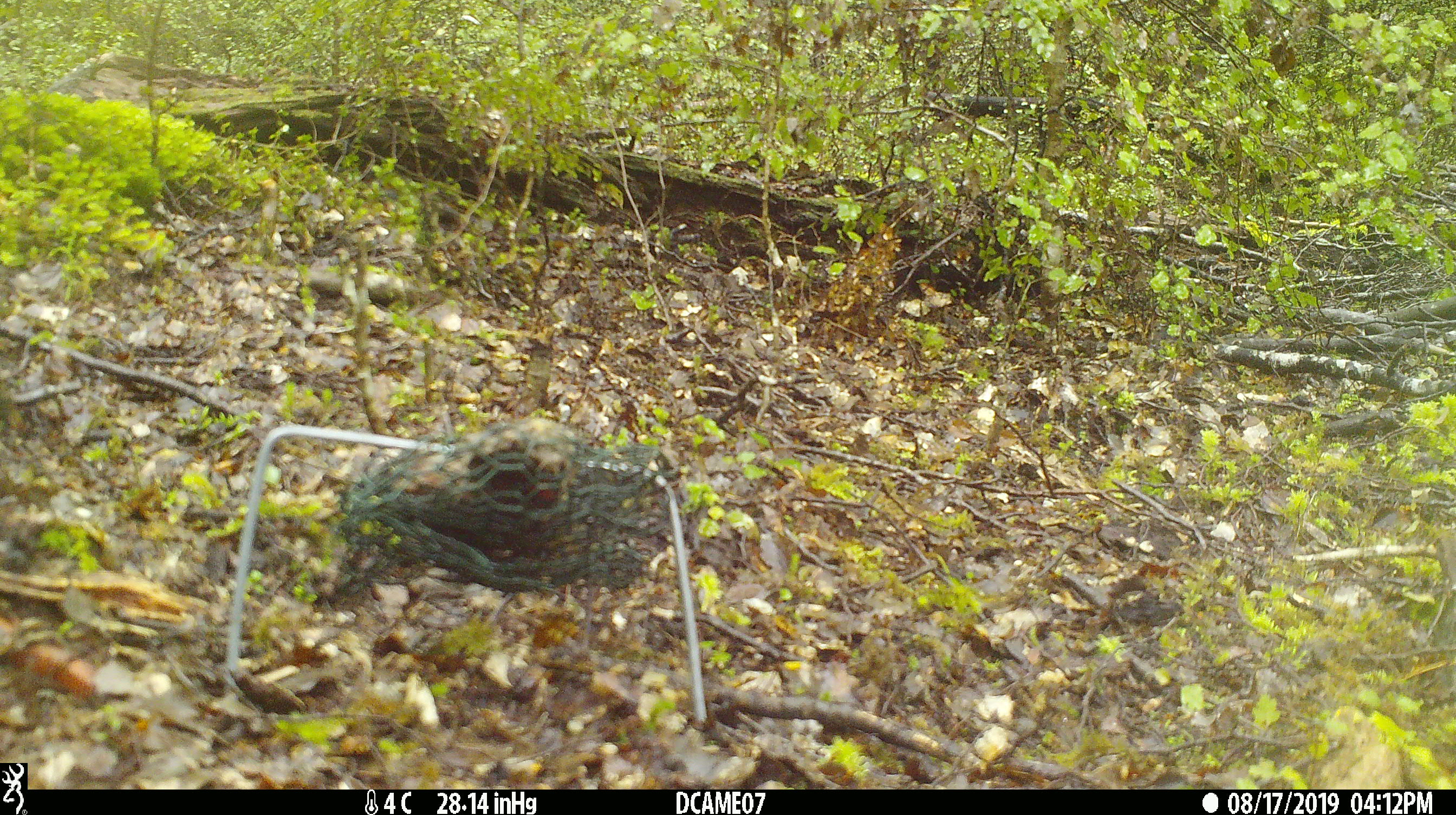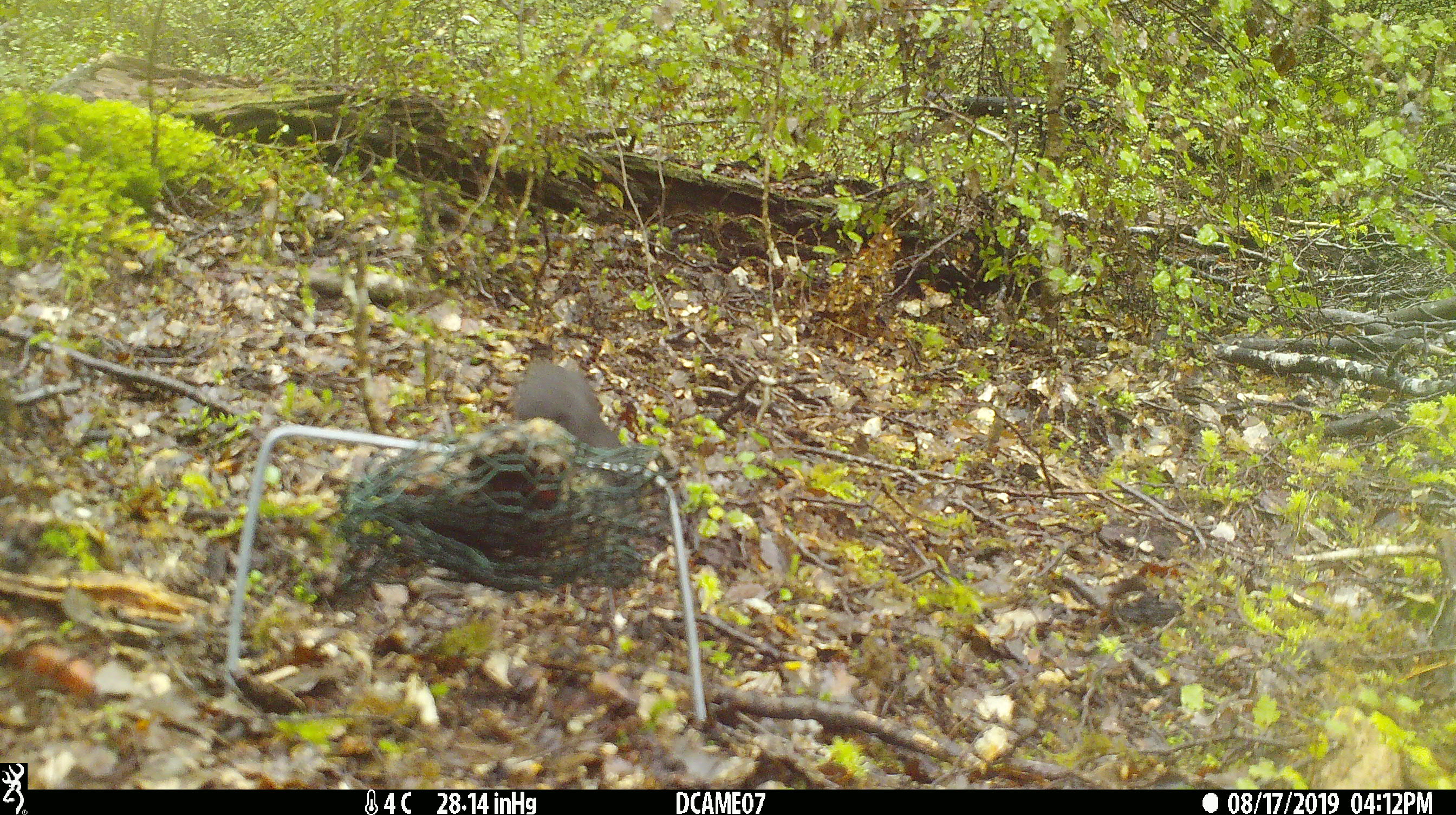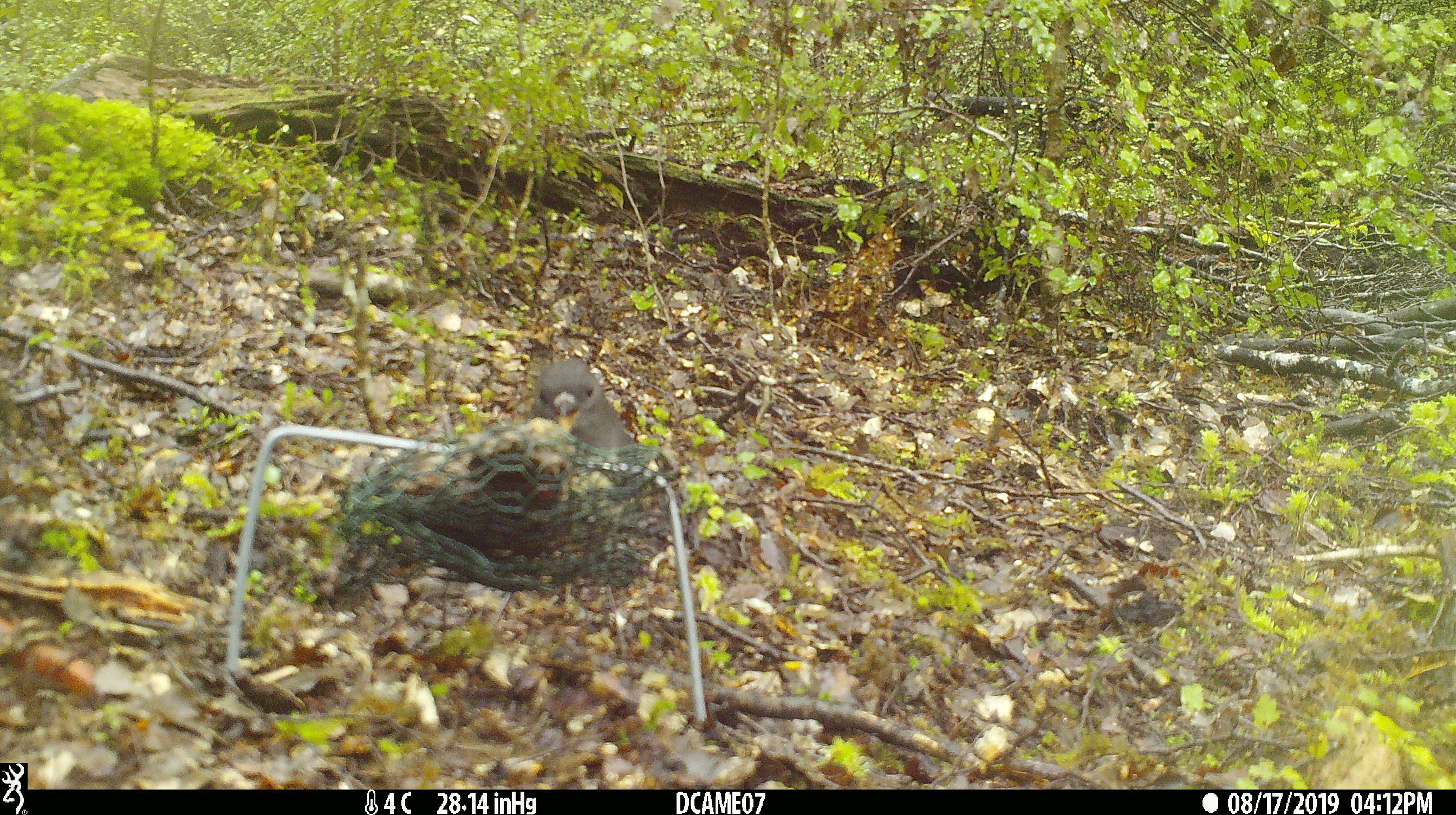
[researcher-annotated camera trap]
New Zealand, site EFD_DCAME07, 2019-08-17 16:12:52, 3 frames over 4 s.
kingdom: Animalia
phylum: Chordata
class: Aves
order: Passeriformes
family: Petroicidae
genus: Petroica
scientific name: Petroica australis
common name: new zealand robin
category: robin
Robin (new zealand robin) (Petroica australis).